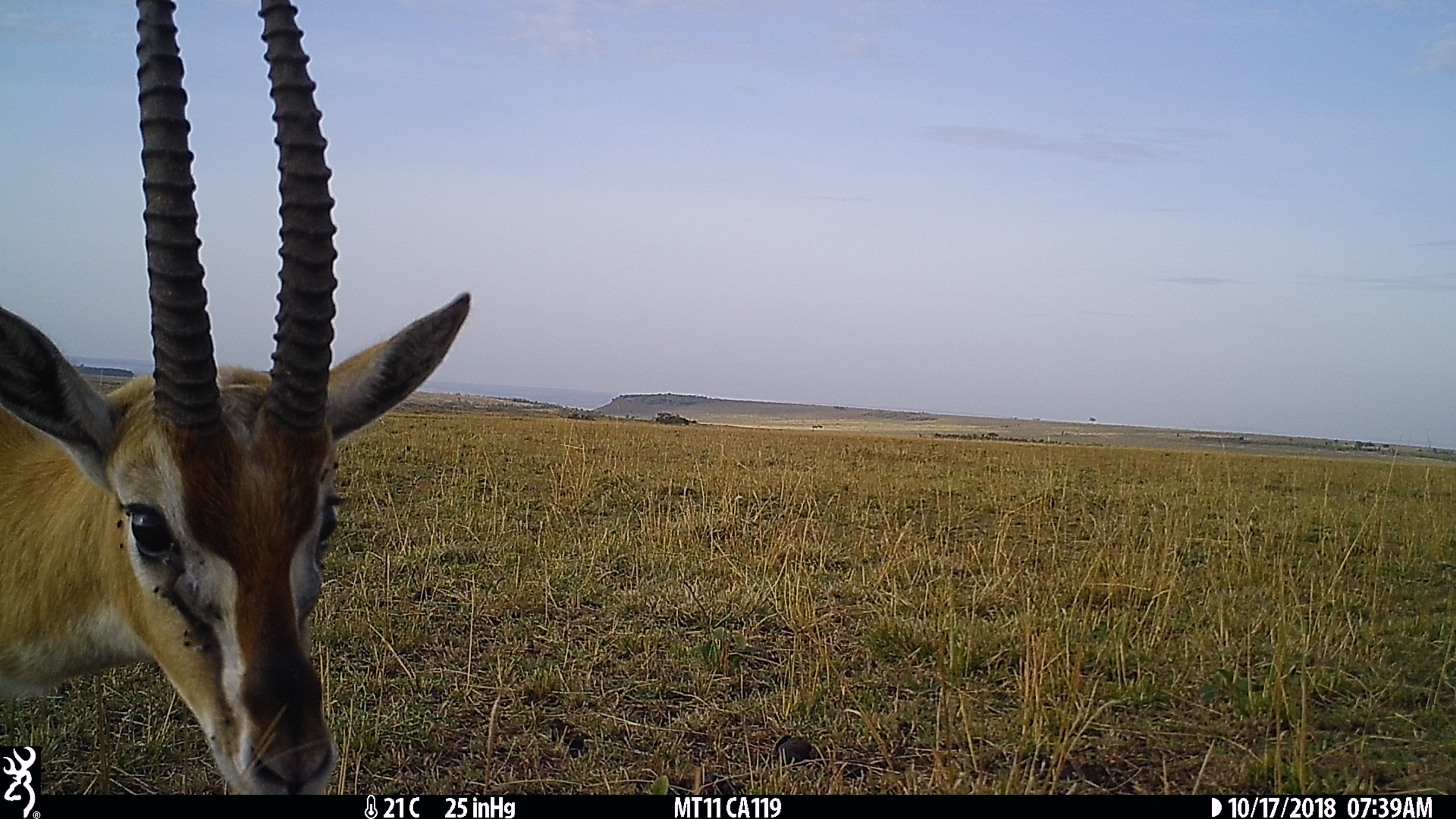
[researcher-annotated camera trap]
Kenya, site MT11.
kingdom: Animalia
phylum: Chordata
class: Mammalia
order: Artiodactyla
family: Bovidae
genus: Eudorcas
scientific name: Eudorcas thomsonii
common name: thomon's gazelle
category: gazelle thomsons